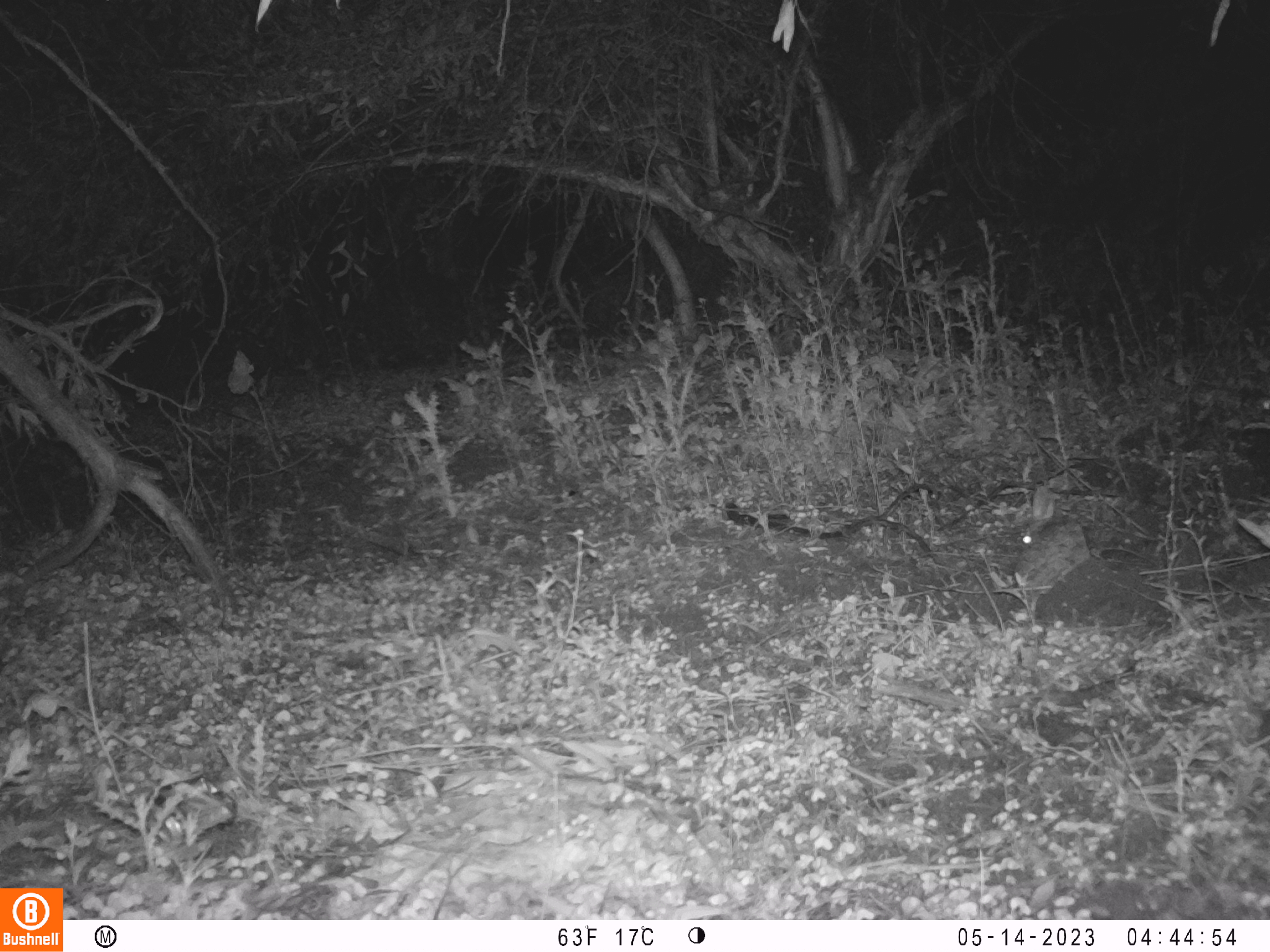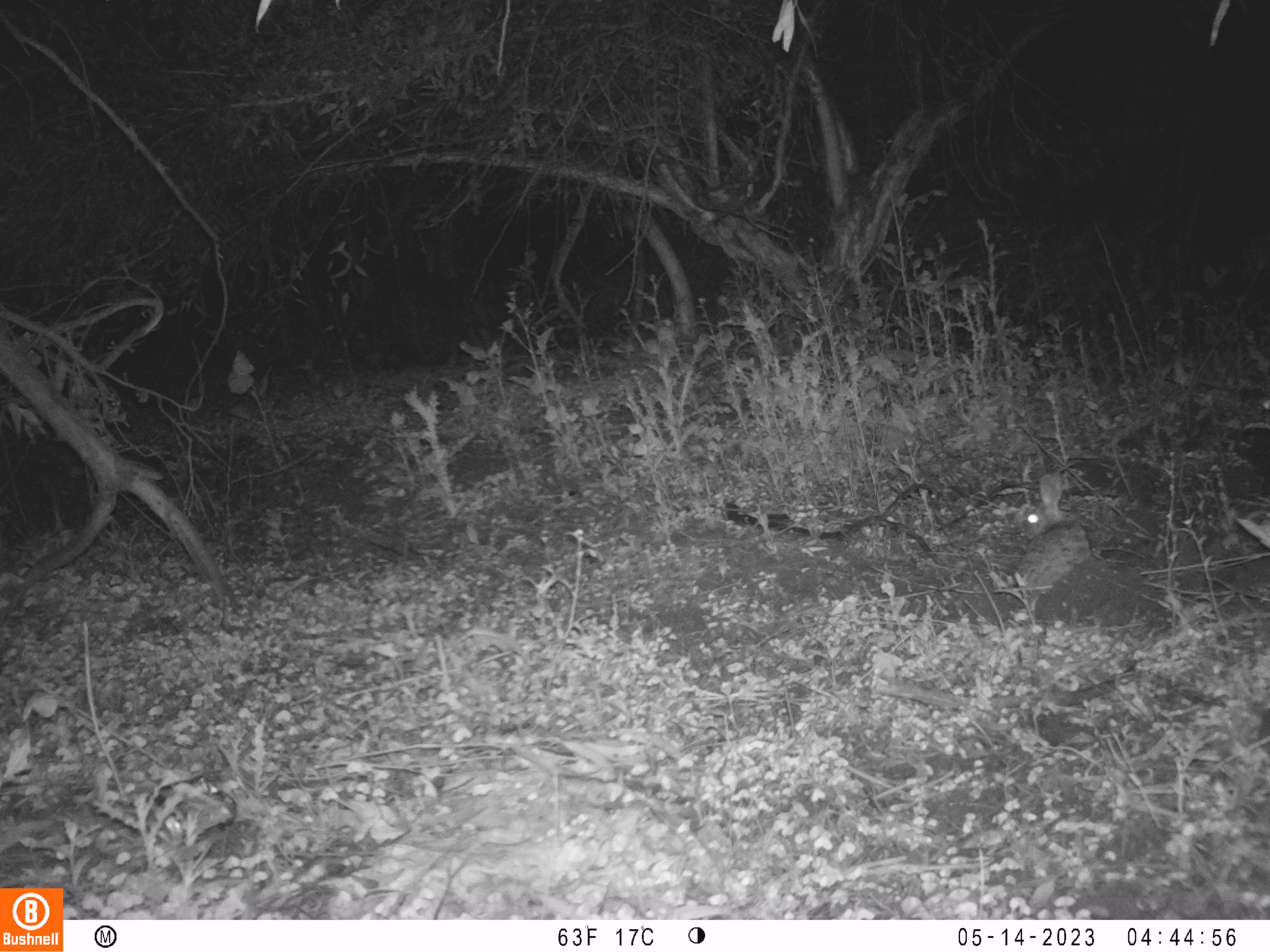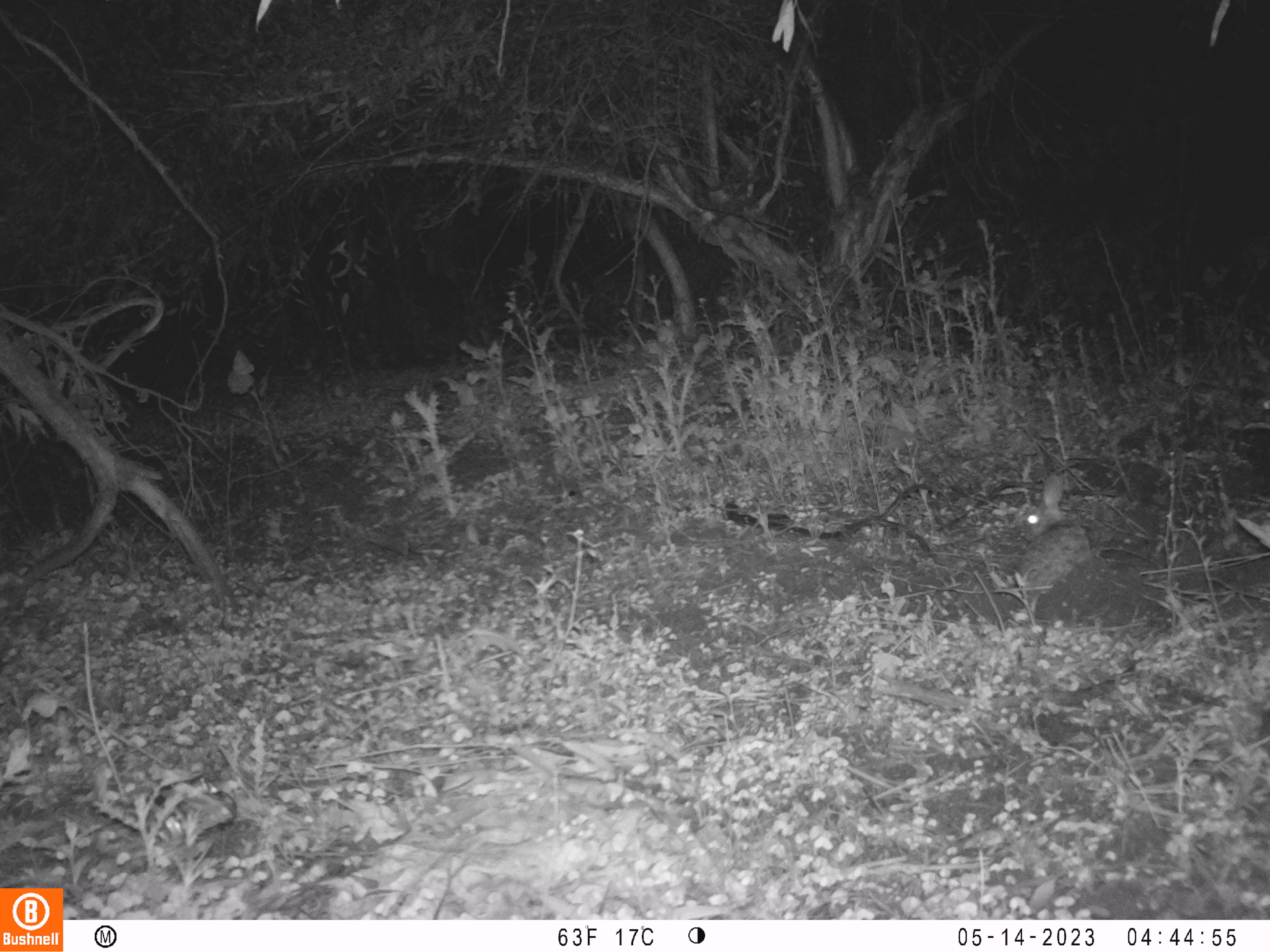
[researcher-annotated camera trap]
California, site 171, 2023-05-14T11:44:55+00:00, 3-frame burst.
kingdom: Animalia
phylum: Chordata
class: Mammalia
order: Lagomorpha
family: Leporidae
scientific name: Leporidae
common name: rabbit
Rabbit (Leporidae).